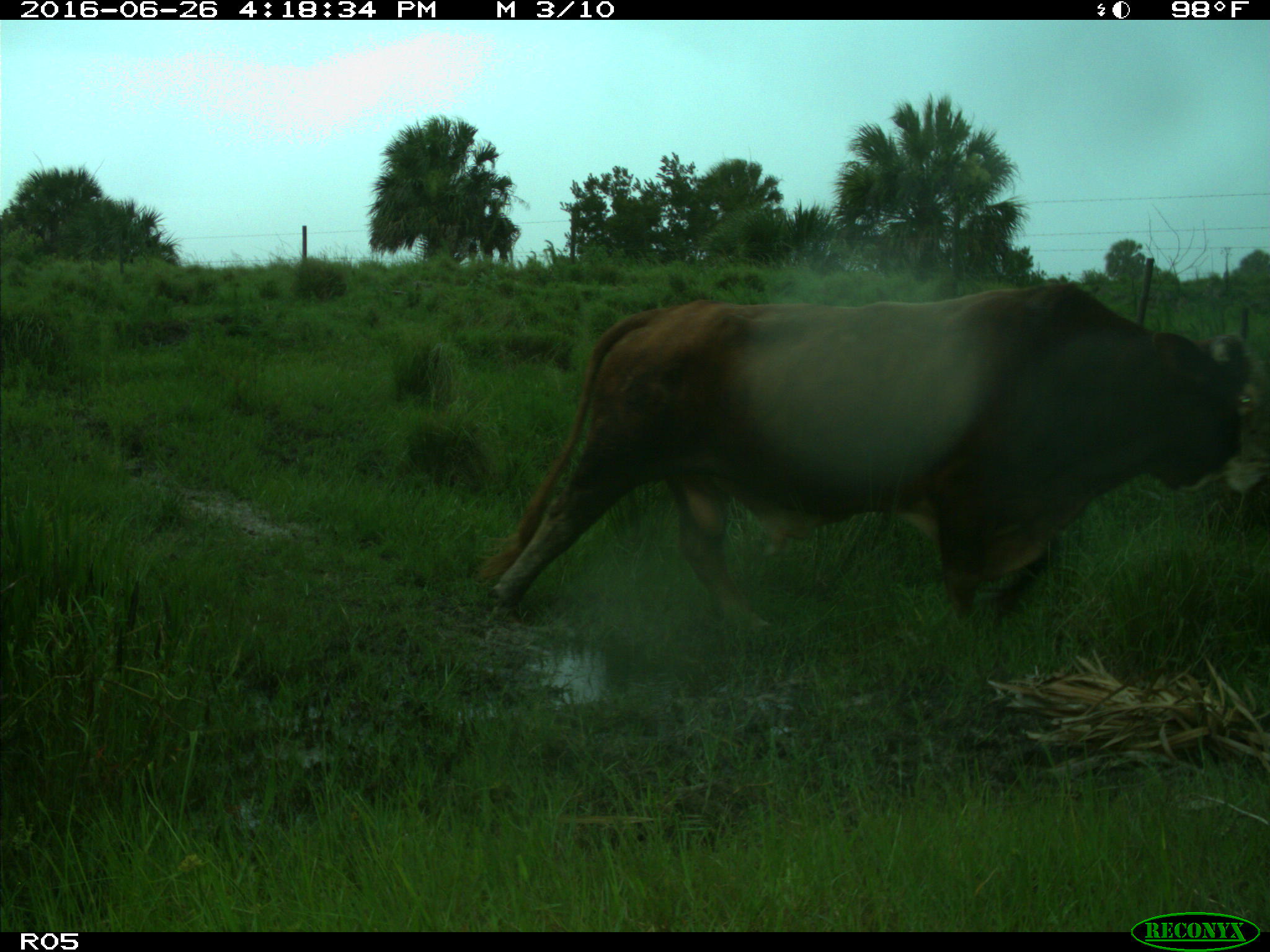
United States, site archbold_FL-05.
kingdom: Animalia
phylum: Chordata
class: Mammalia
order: Artiodactyla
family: Bovidae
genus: Bos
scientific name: Bos taurus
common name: domestic cow